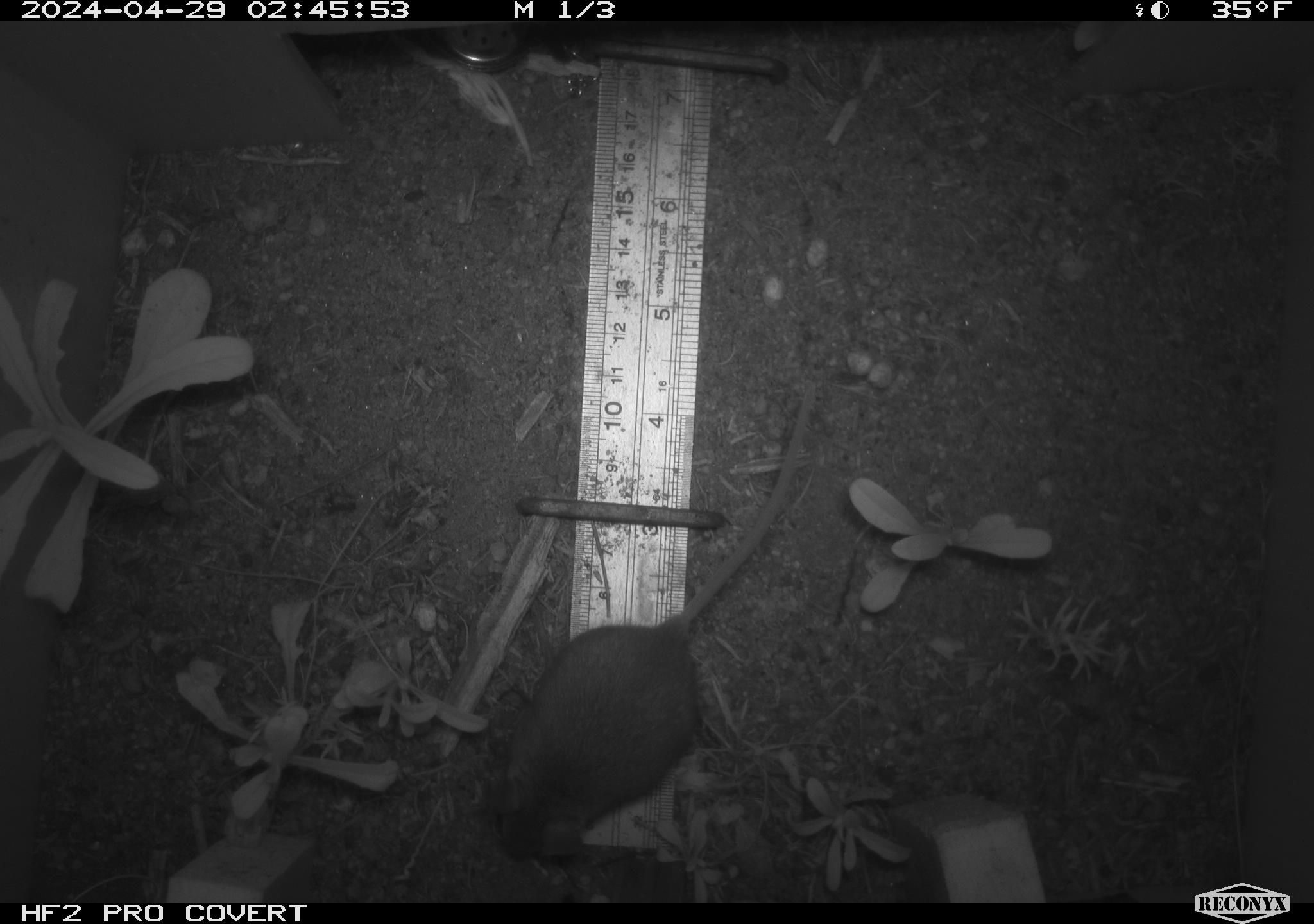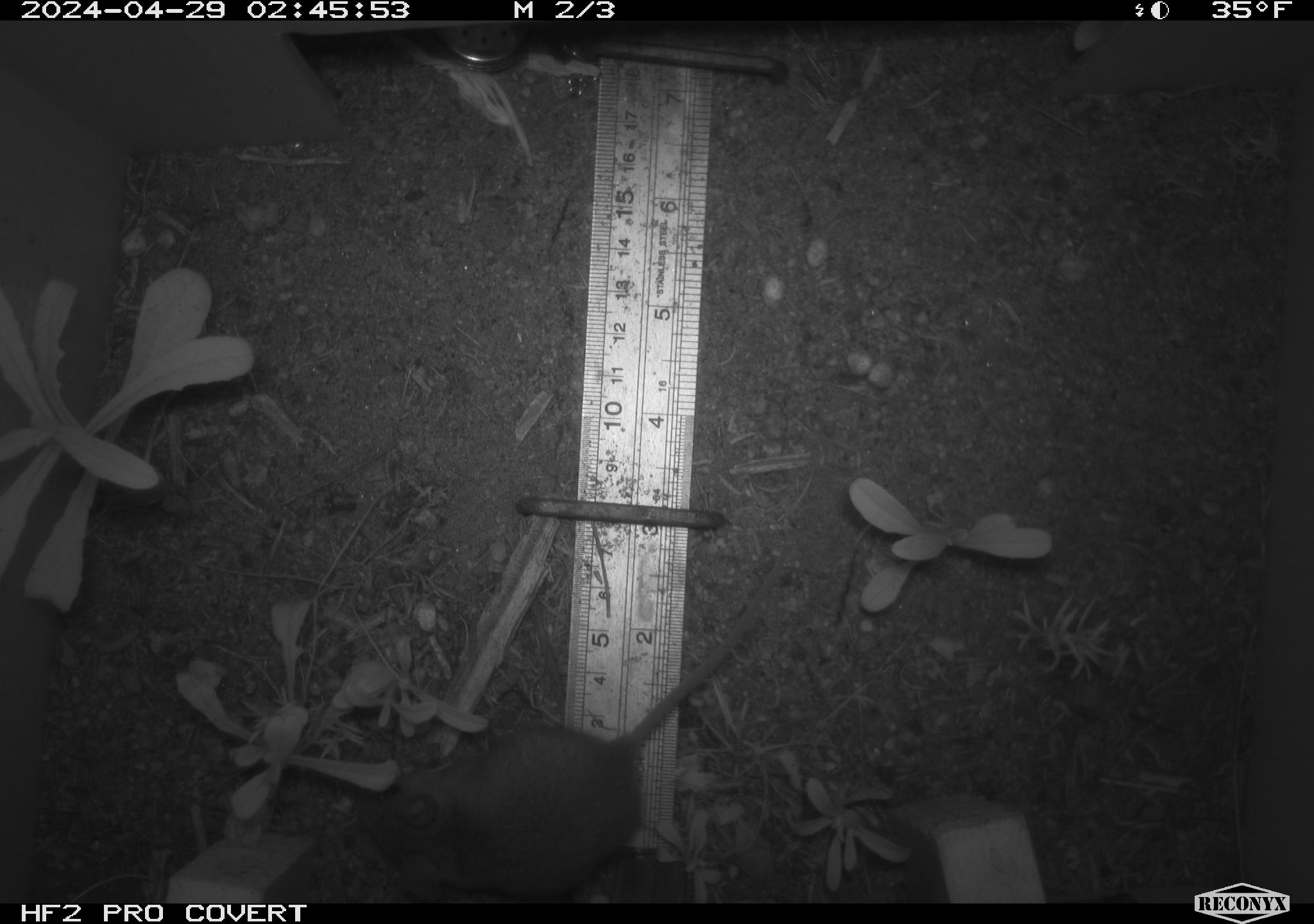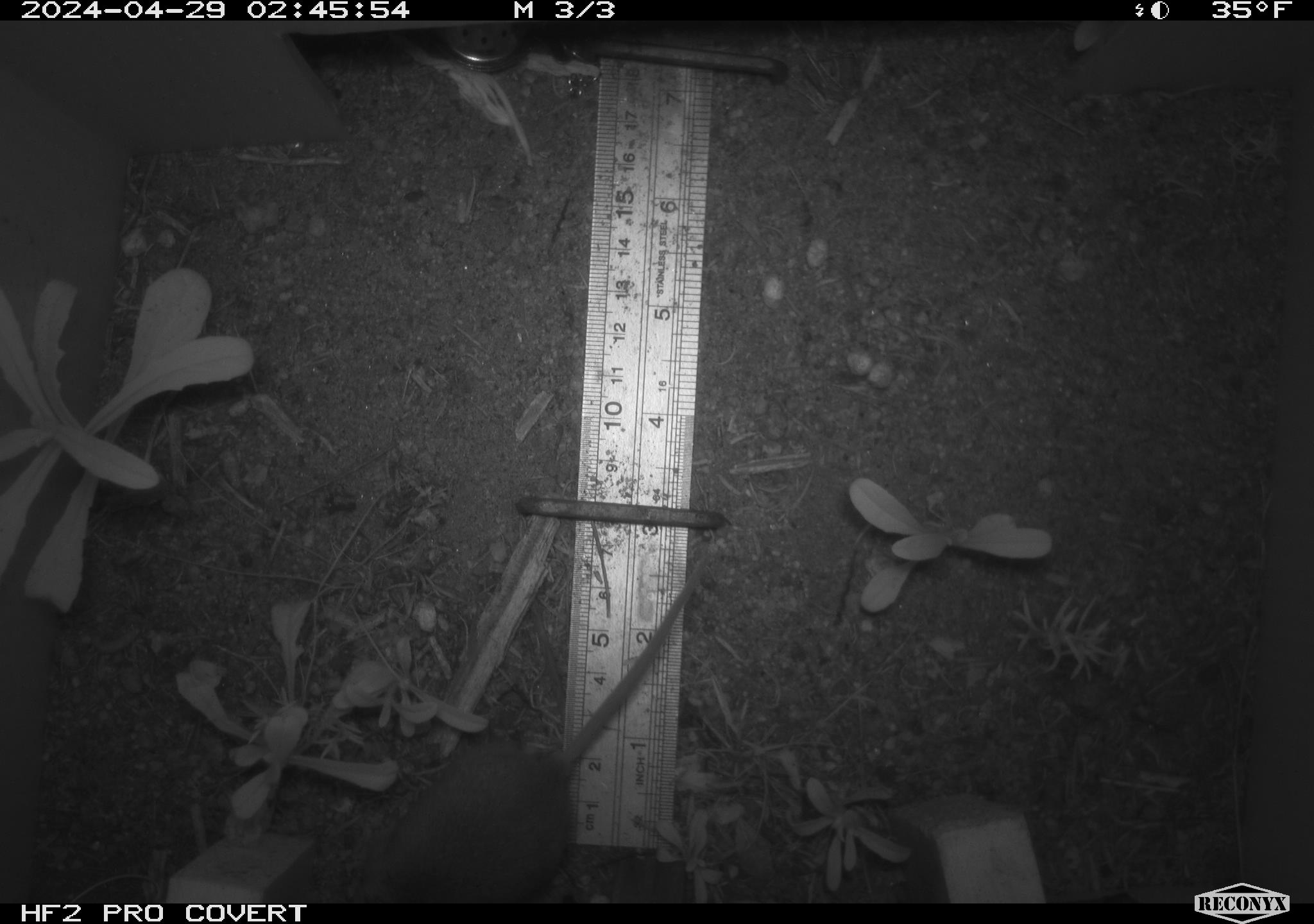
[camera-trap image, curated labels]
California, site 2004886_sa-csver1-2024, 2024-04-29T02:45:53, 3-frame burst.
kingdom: Animalia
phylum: Chordata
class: Mammalia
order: Rodentia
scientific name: Rodentia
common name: rodent